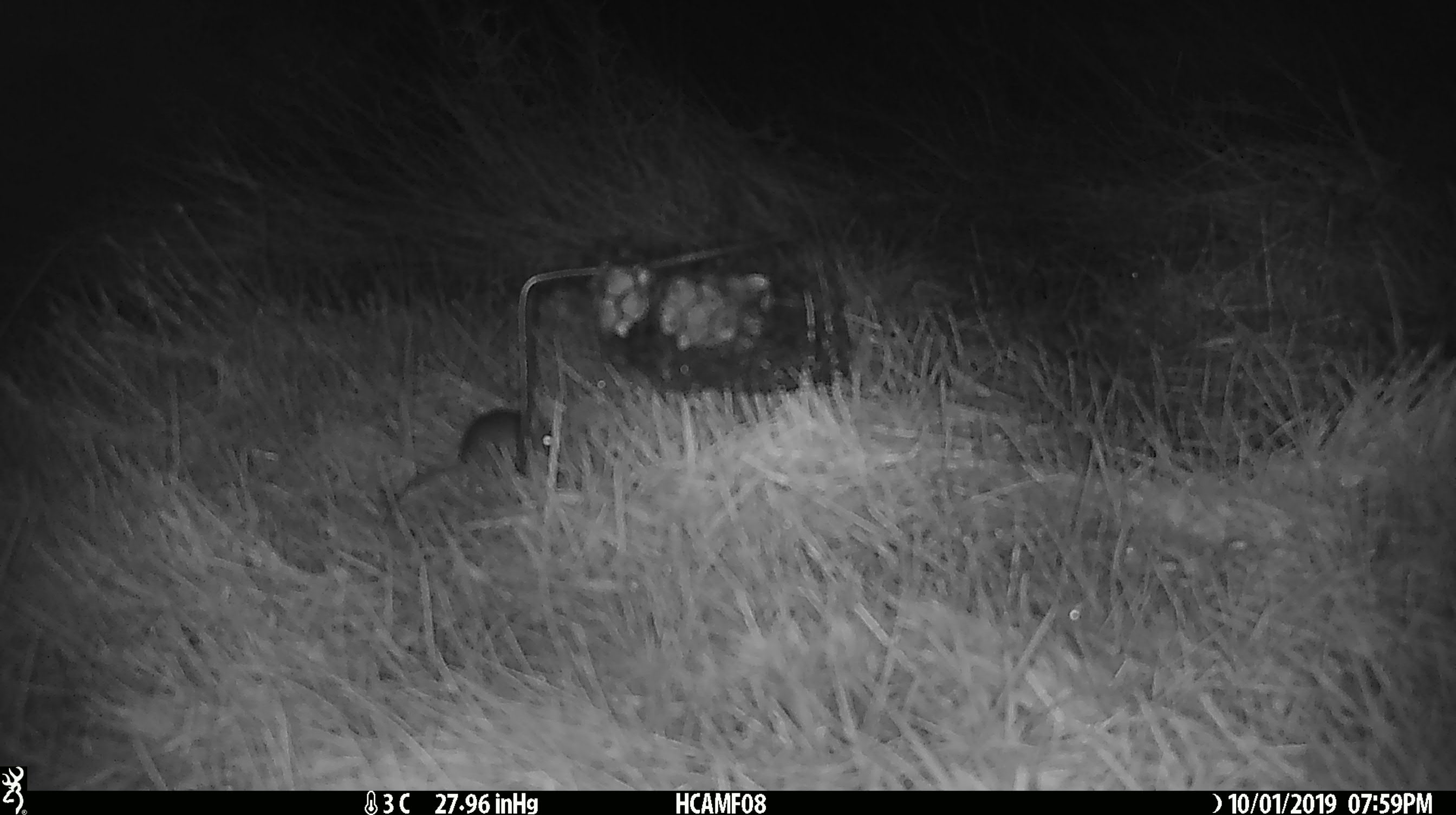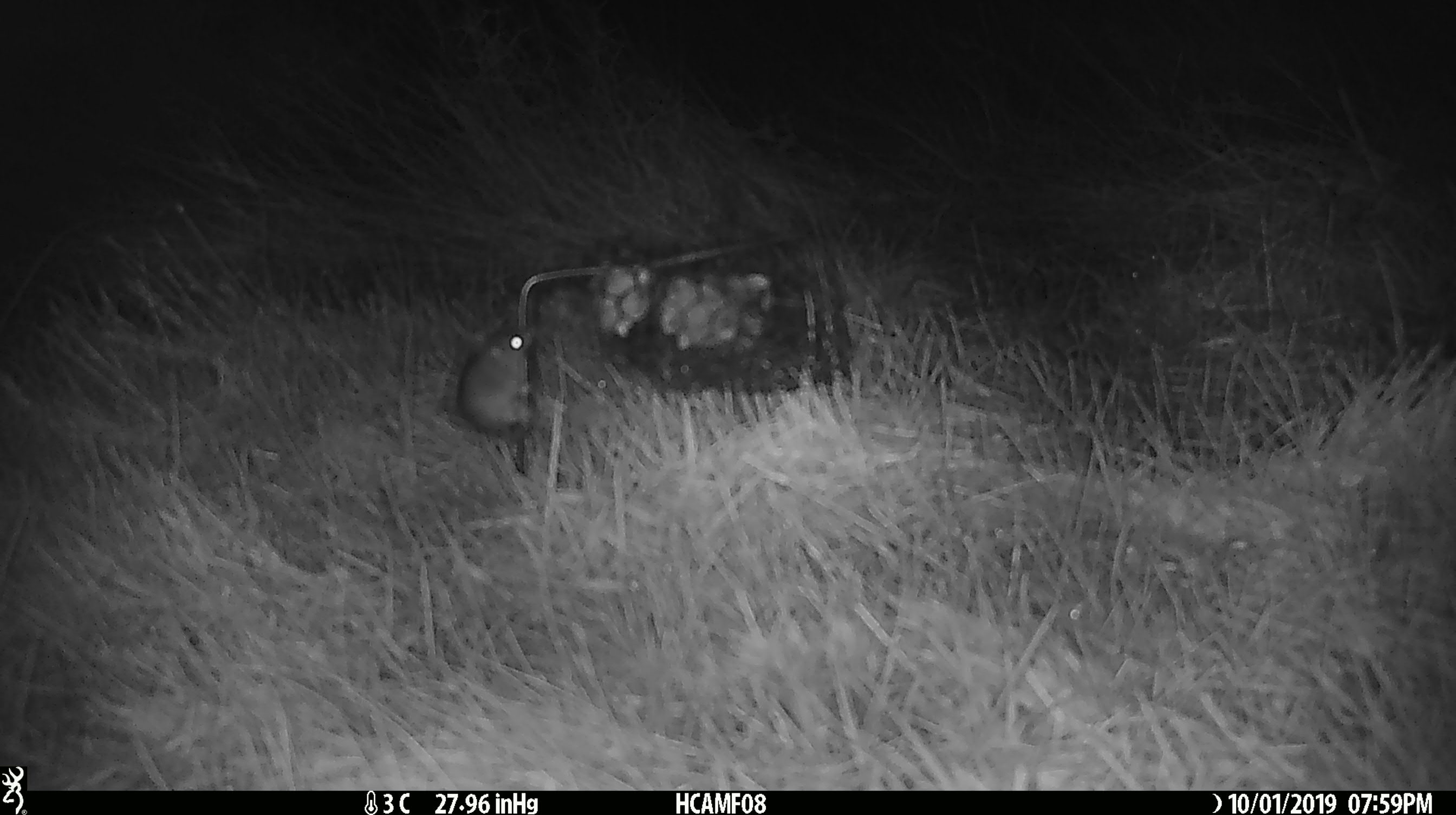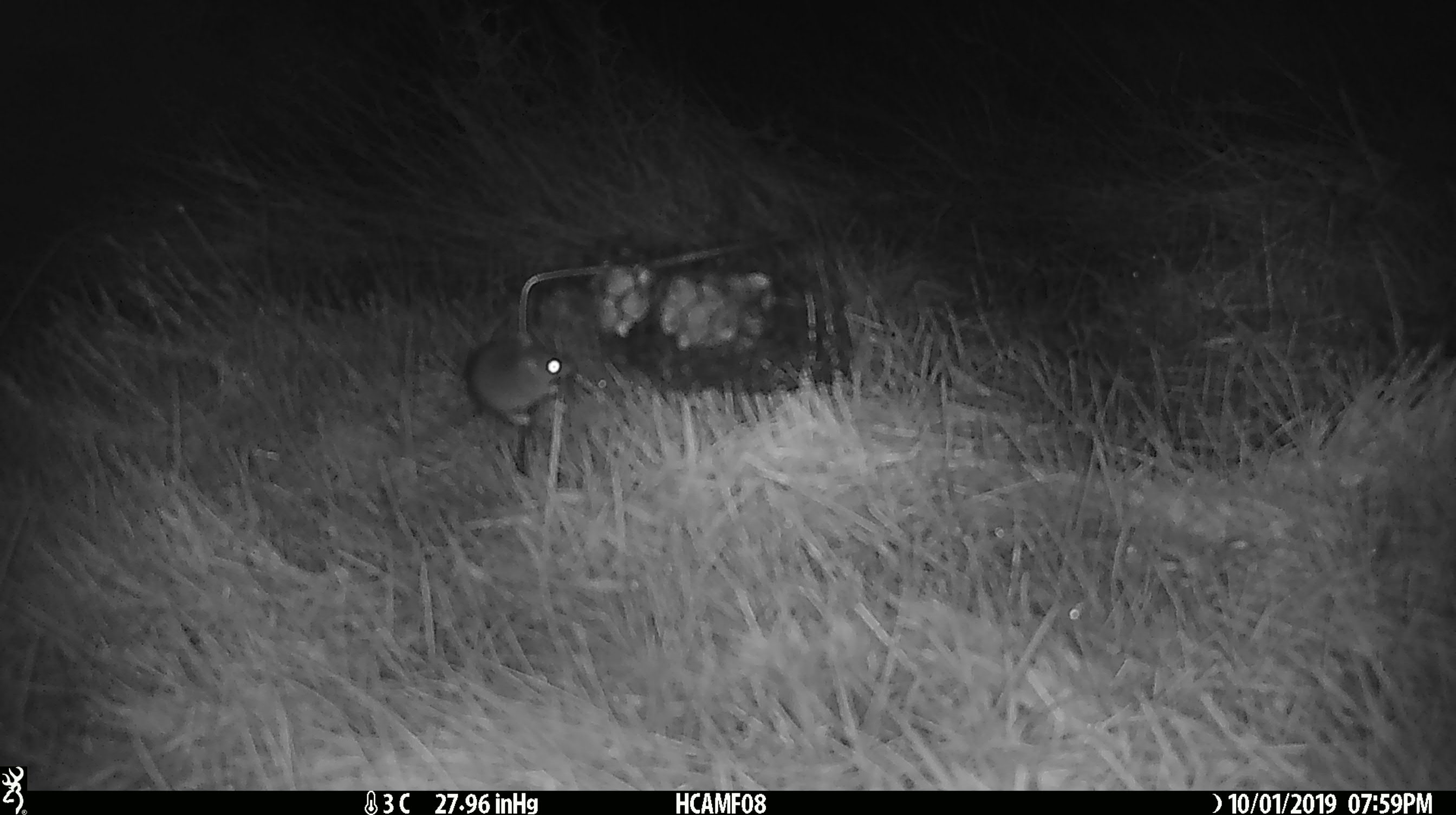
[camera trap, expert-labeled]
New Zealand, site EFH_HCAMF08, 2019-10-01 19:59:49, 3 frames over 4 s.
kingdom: Animalia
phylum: Chordata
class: Mammalia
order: Rodentia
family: Muridae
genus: Mus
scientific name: Mus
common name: mouse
Mouse (Mus).